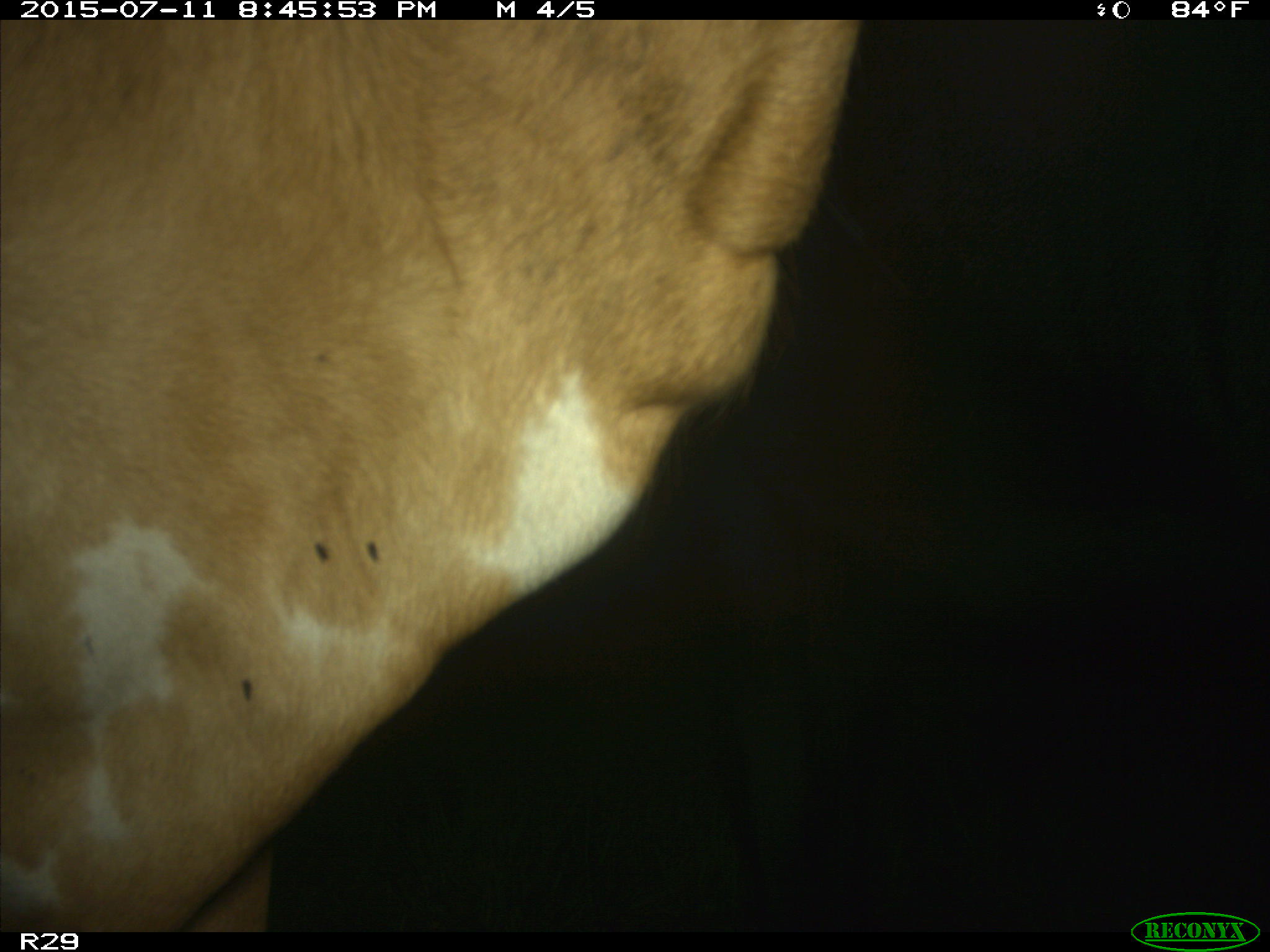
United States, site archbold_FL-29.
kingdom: Animalia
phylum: Chordata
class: Mammalia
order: Artiodactyla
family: Bovidae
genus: Bos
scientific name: Bos taurus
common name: domestic cow